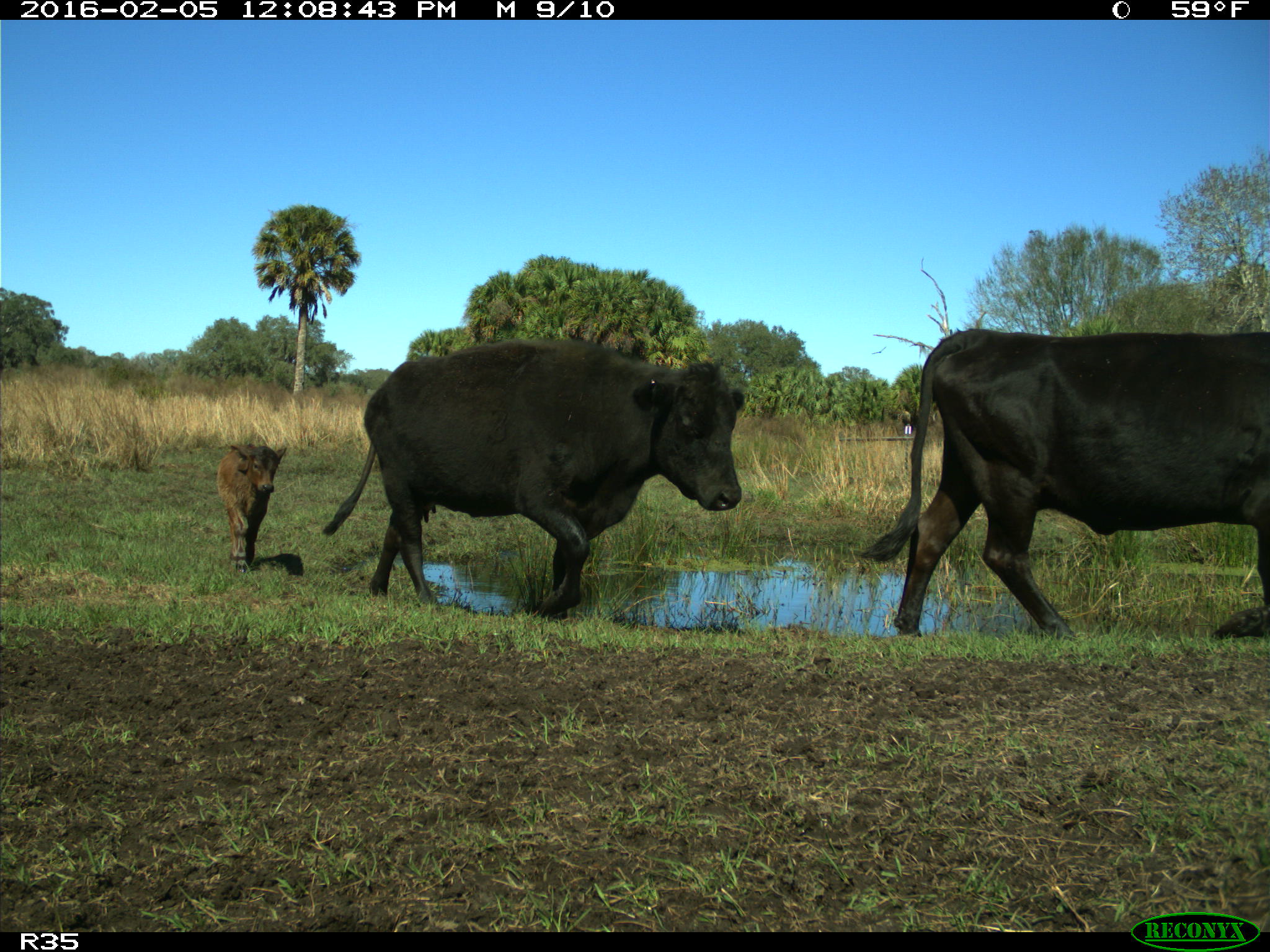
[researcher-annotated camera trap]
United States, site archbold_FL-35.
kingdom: Animalia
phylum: Chordata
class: Mammalia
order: Artiodactyla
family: Bovidae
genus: Bos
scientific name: Bos taurus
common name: domestic cow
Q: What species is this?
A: Bos taurus (domestic cow).